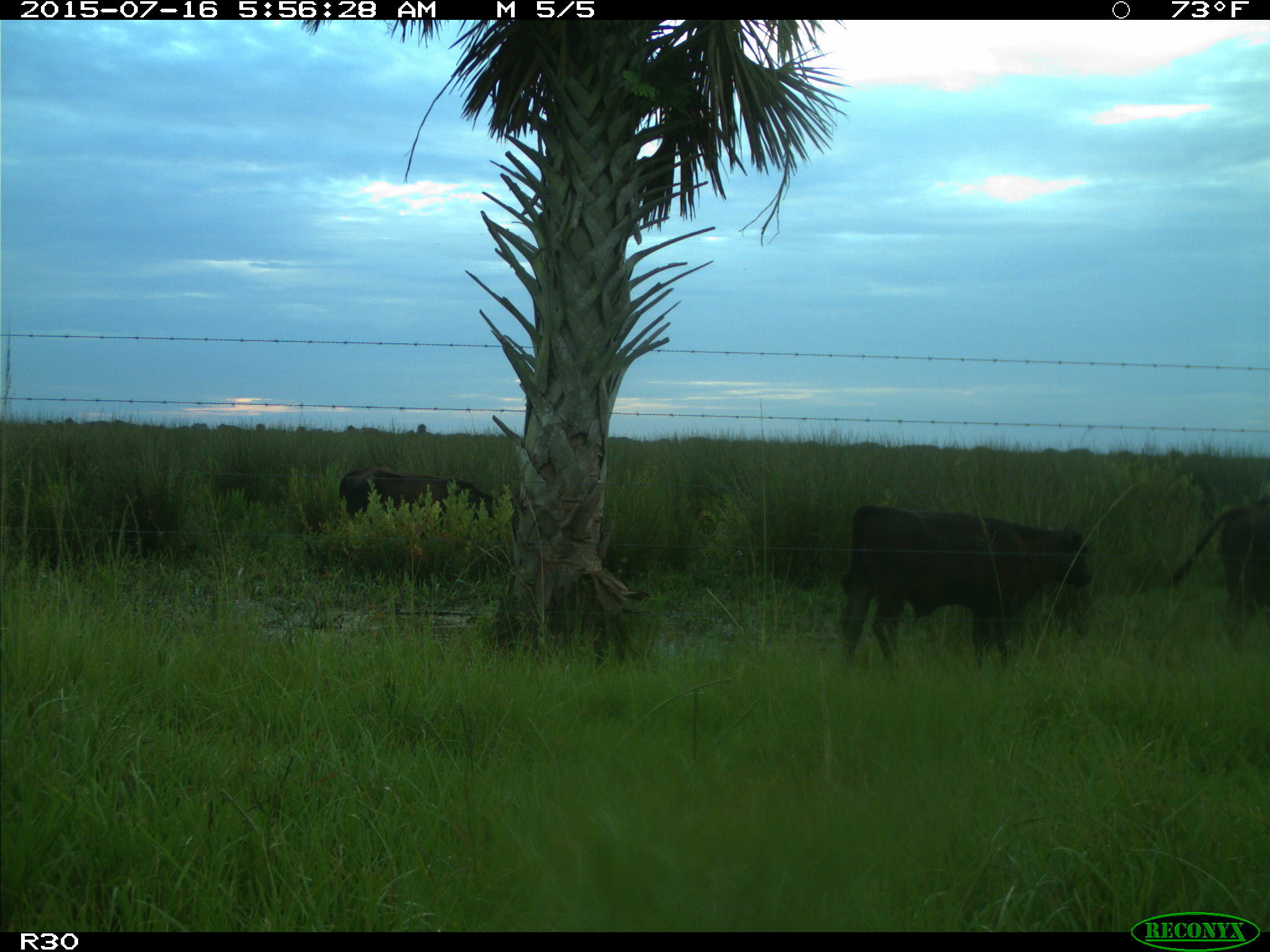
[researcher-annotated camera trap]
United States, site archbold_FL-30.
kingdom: Animalia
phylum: Chordata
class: Mammalia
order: Artiodactyla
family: Bovidae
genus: Bos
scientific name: Bos taurus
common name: domestic cow